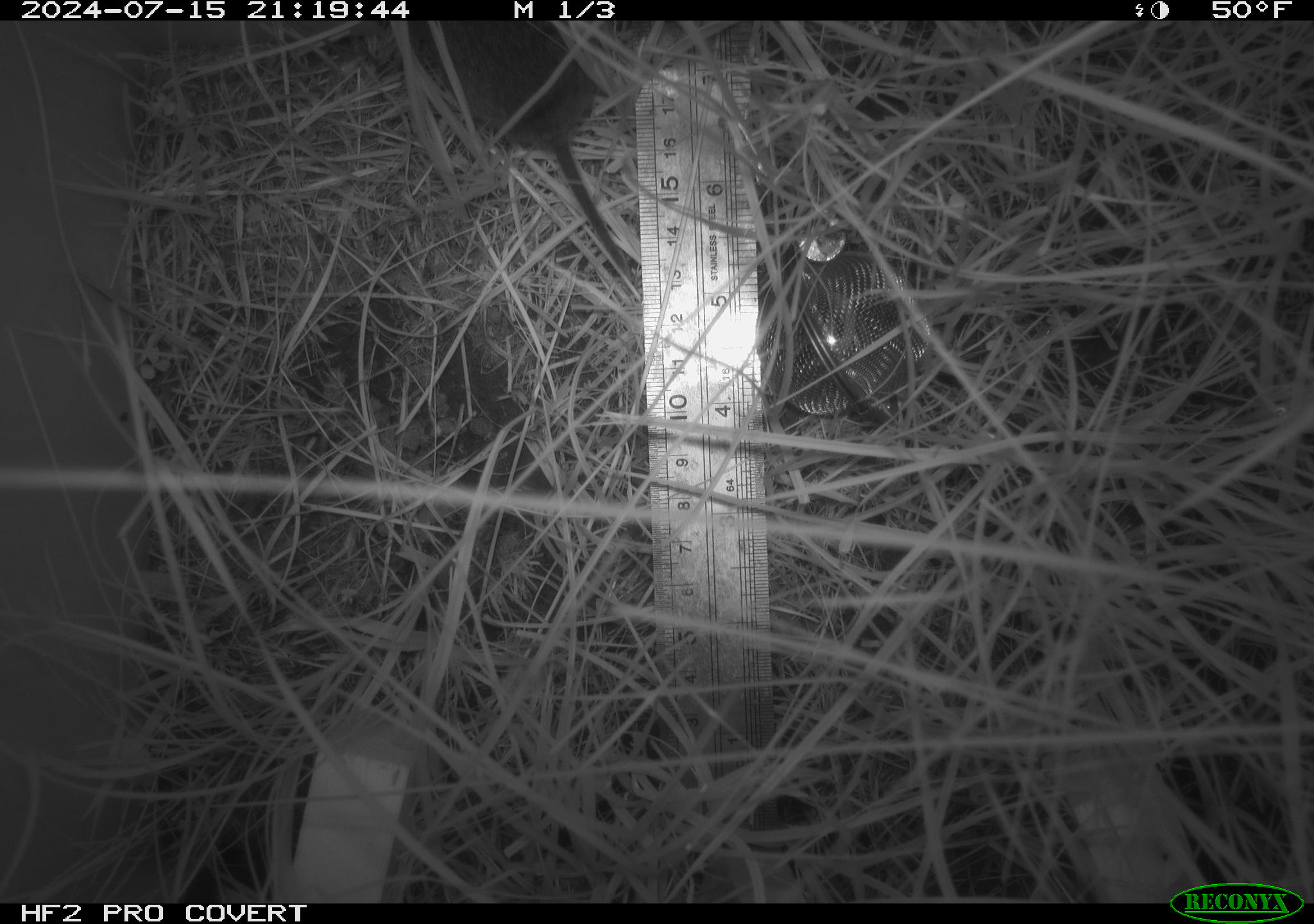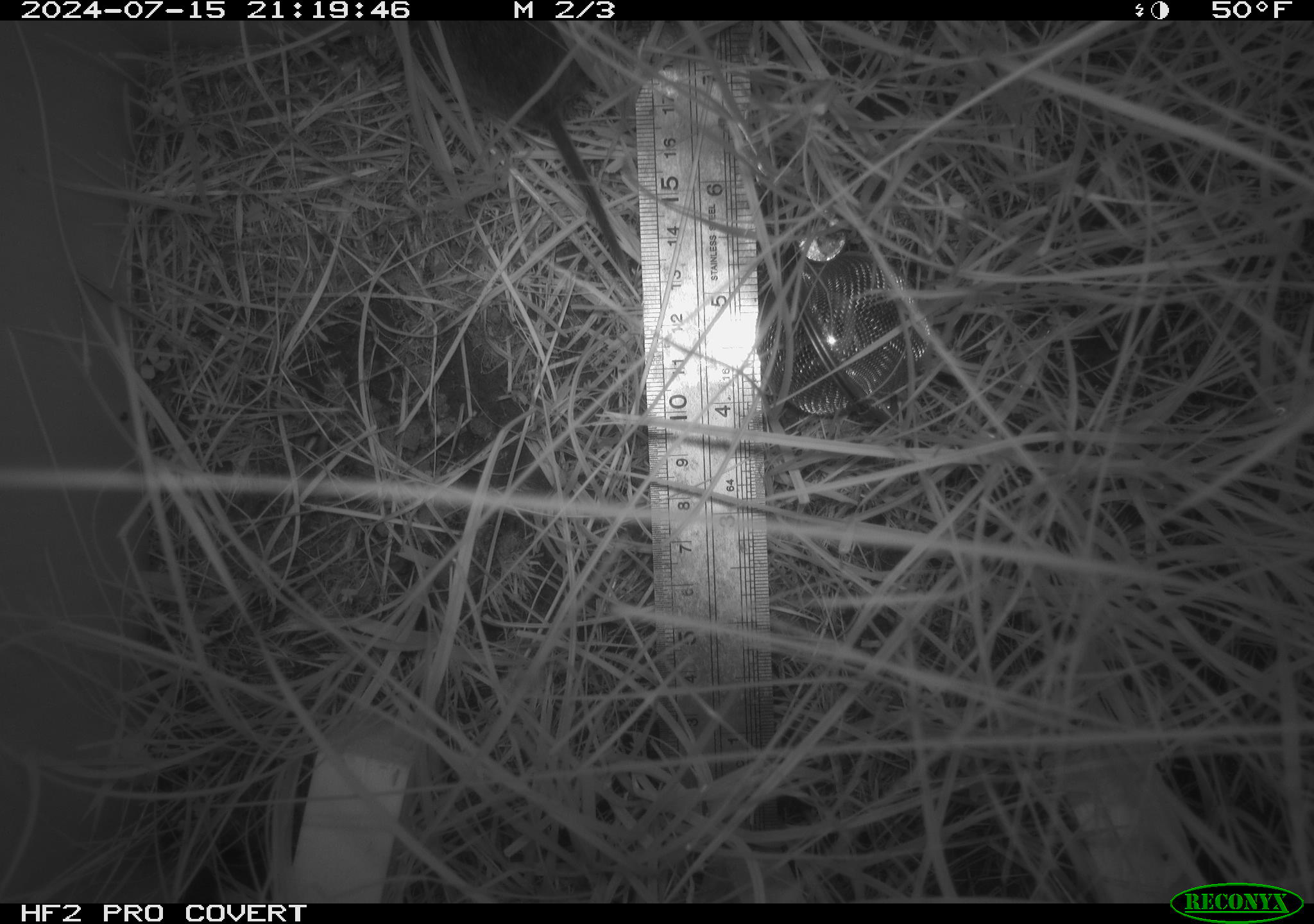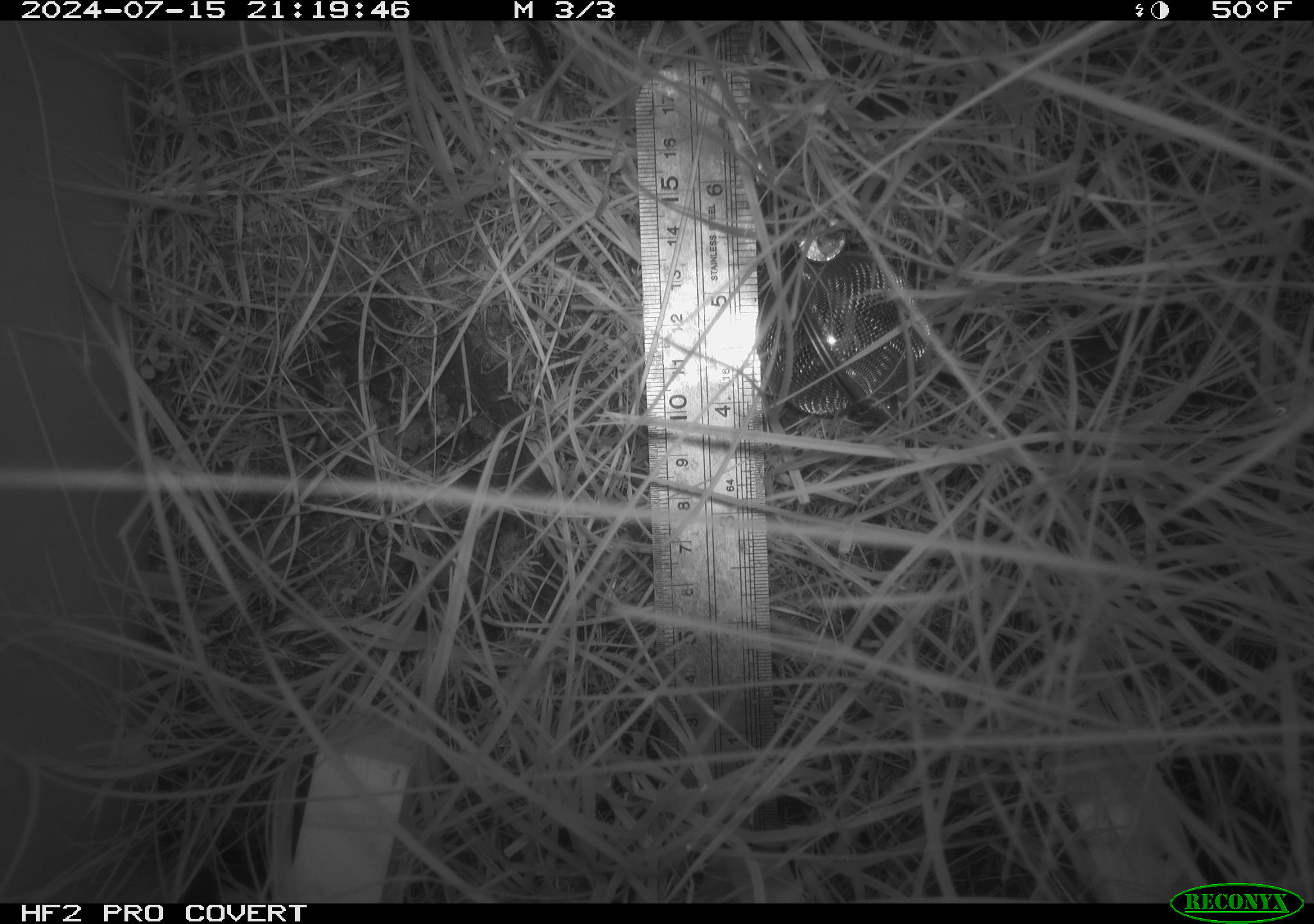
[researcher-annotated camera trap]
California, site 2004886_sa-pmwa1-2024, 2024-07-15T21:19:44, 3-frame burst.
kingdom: Animalia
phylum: Chordata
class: Mammalia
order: Rodentia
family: Cricetidae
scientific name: Arvicolinae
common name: voles, lemmings, and muskrats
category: arvicolinae subfamily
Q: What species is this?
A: Arvicolinae subfamily (voles, lemmings, and muskrats) (Arvicolinae).